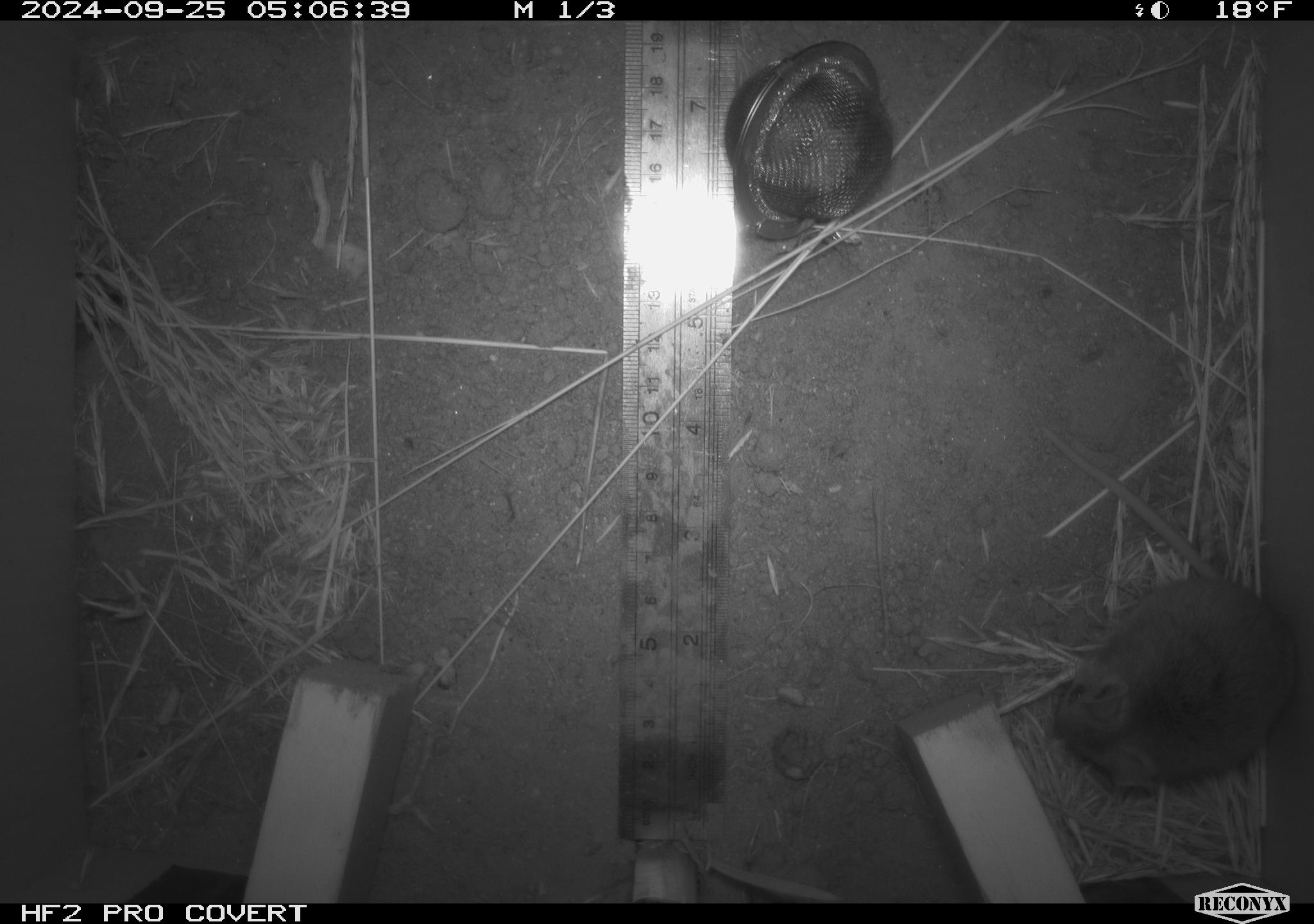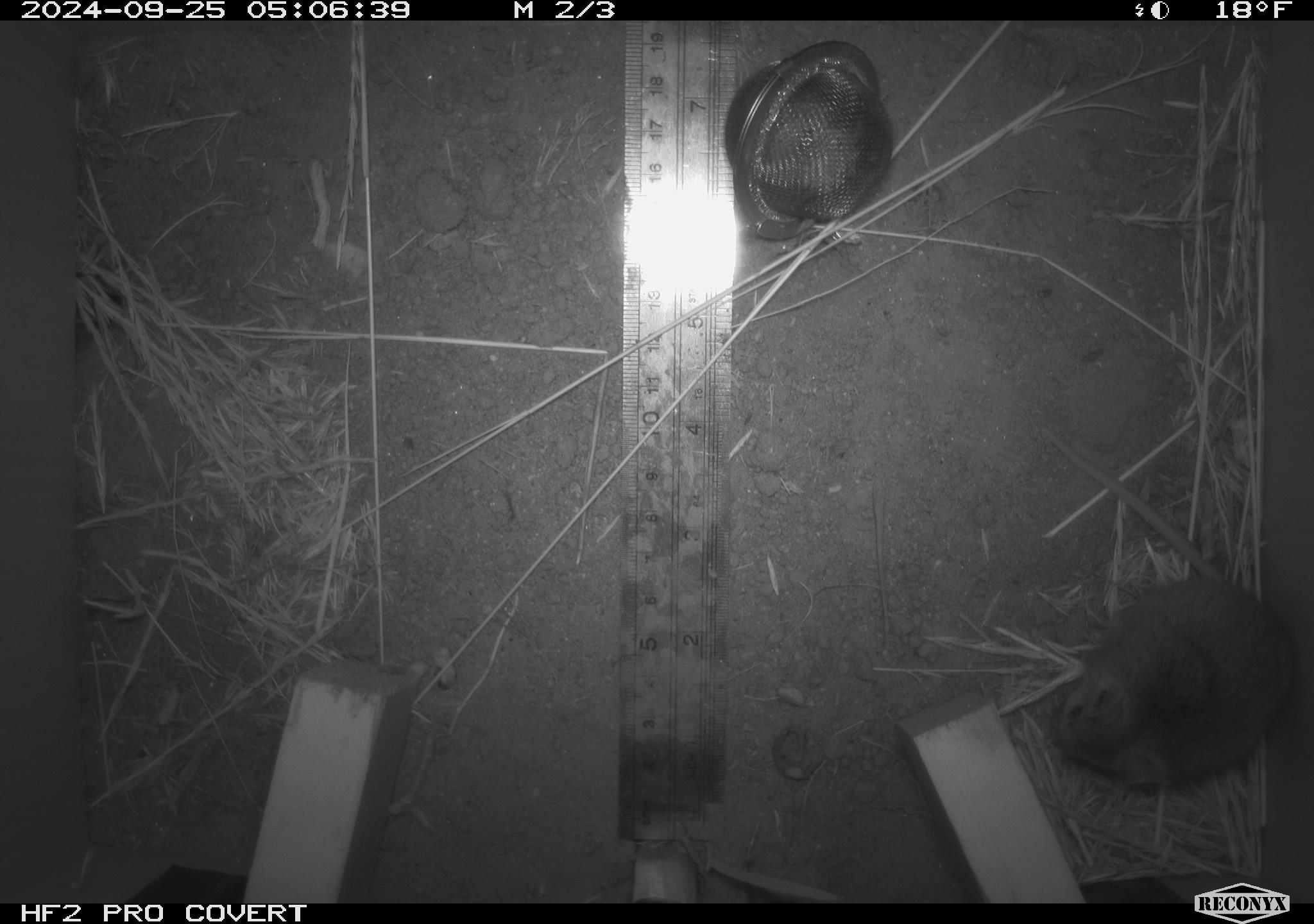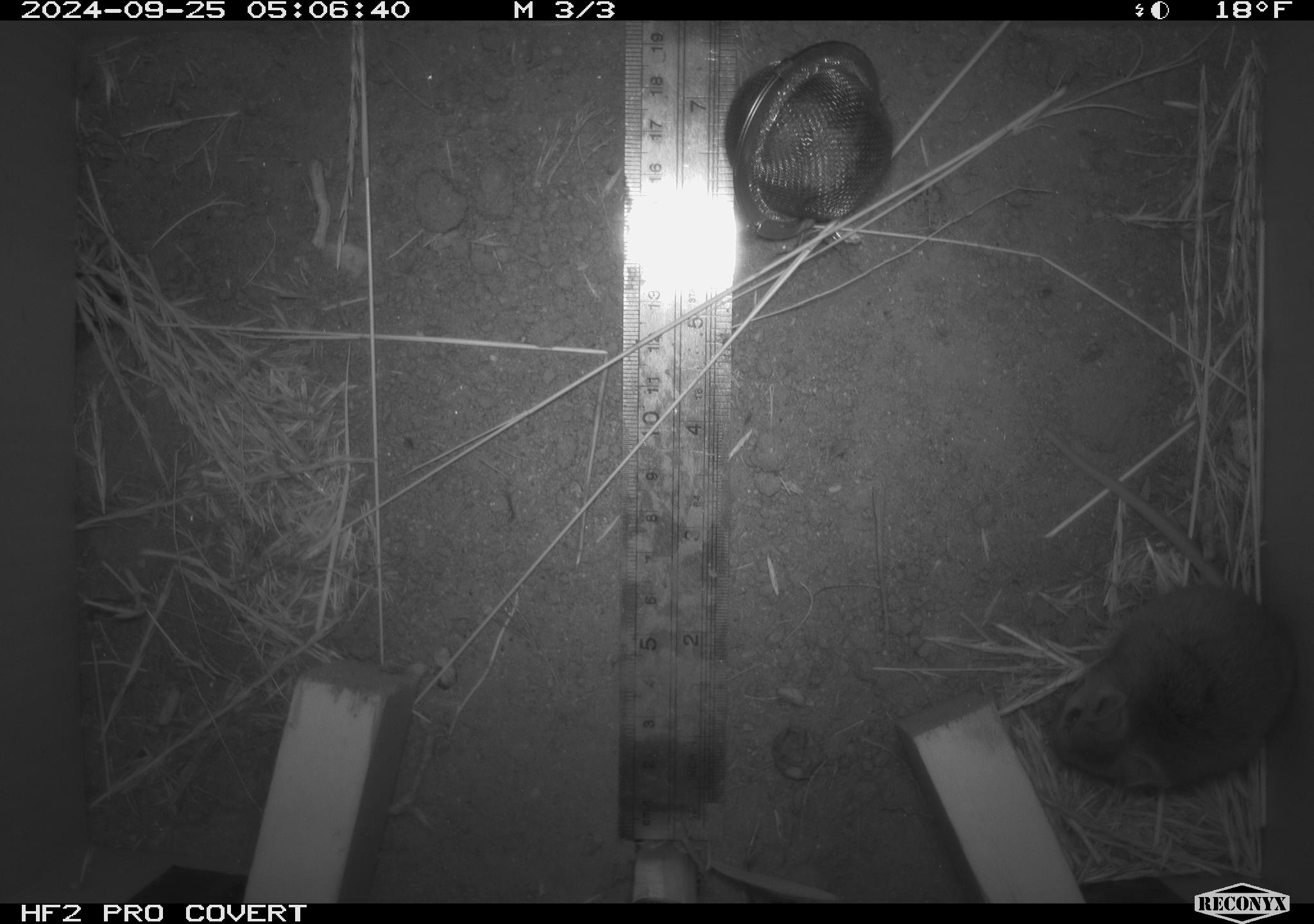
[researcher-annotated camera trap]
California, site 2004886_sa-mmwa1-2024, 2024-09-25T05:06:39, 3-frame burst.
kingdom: Animalia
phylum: Chordata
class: Mammalia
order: Rodentia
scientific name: Rodentia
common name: mouse species